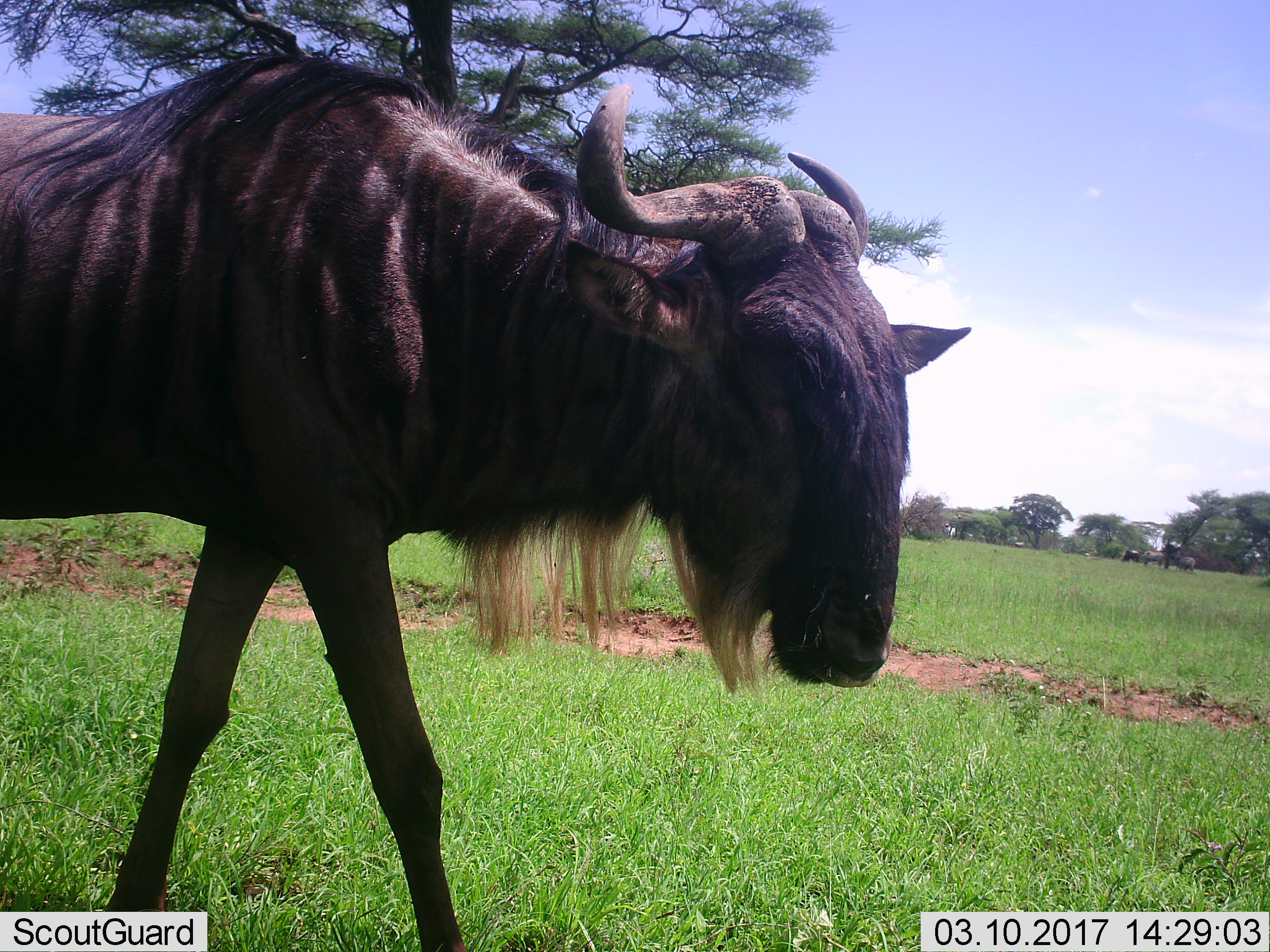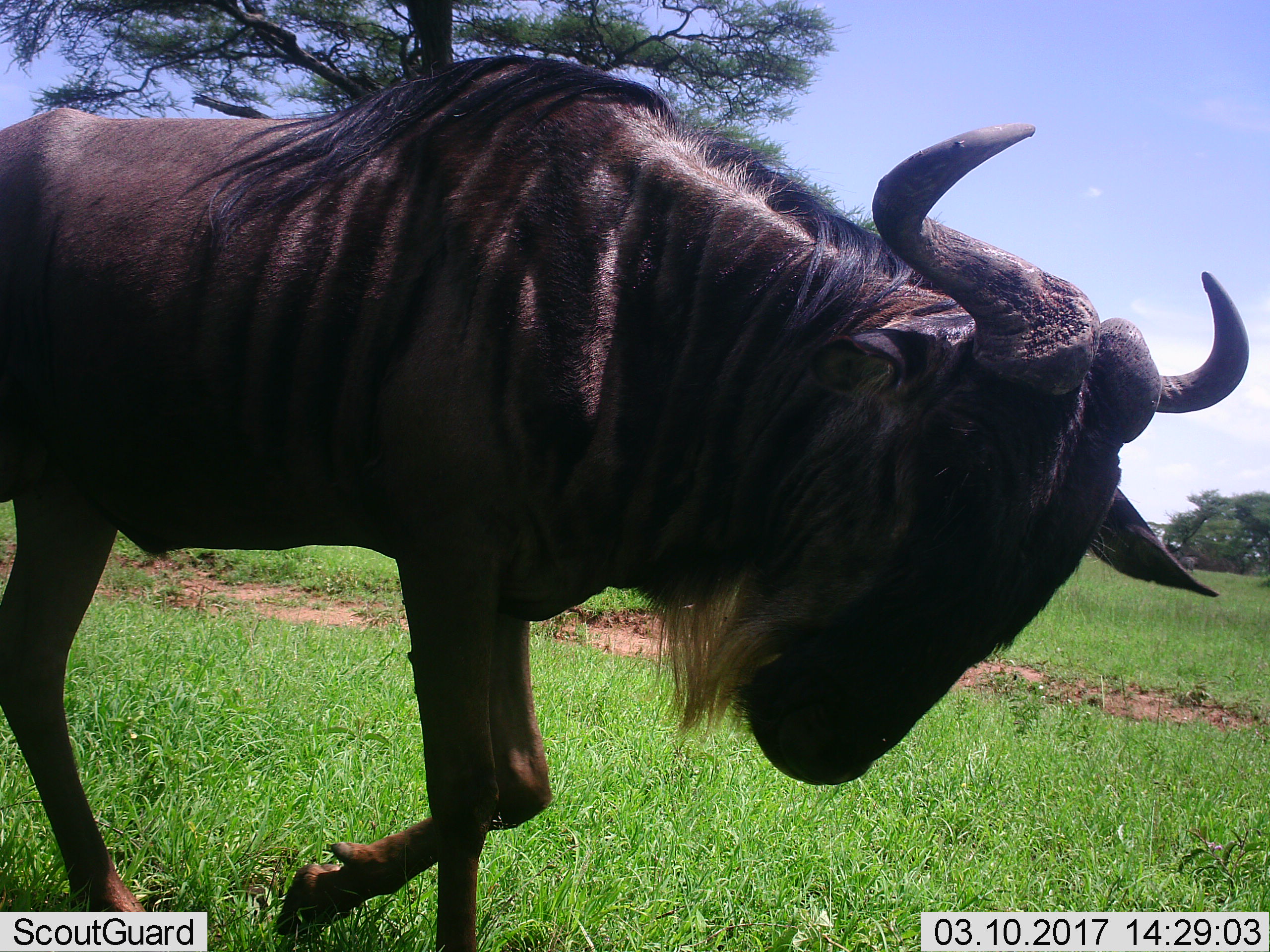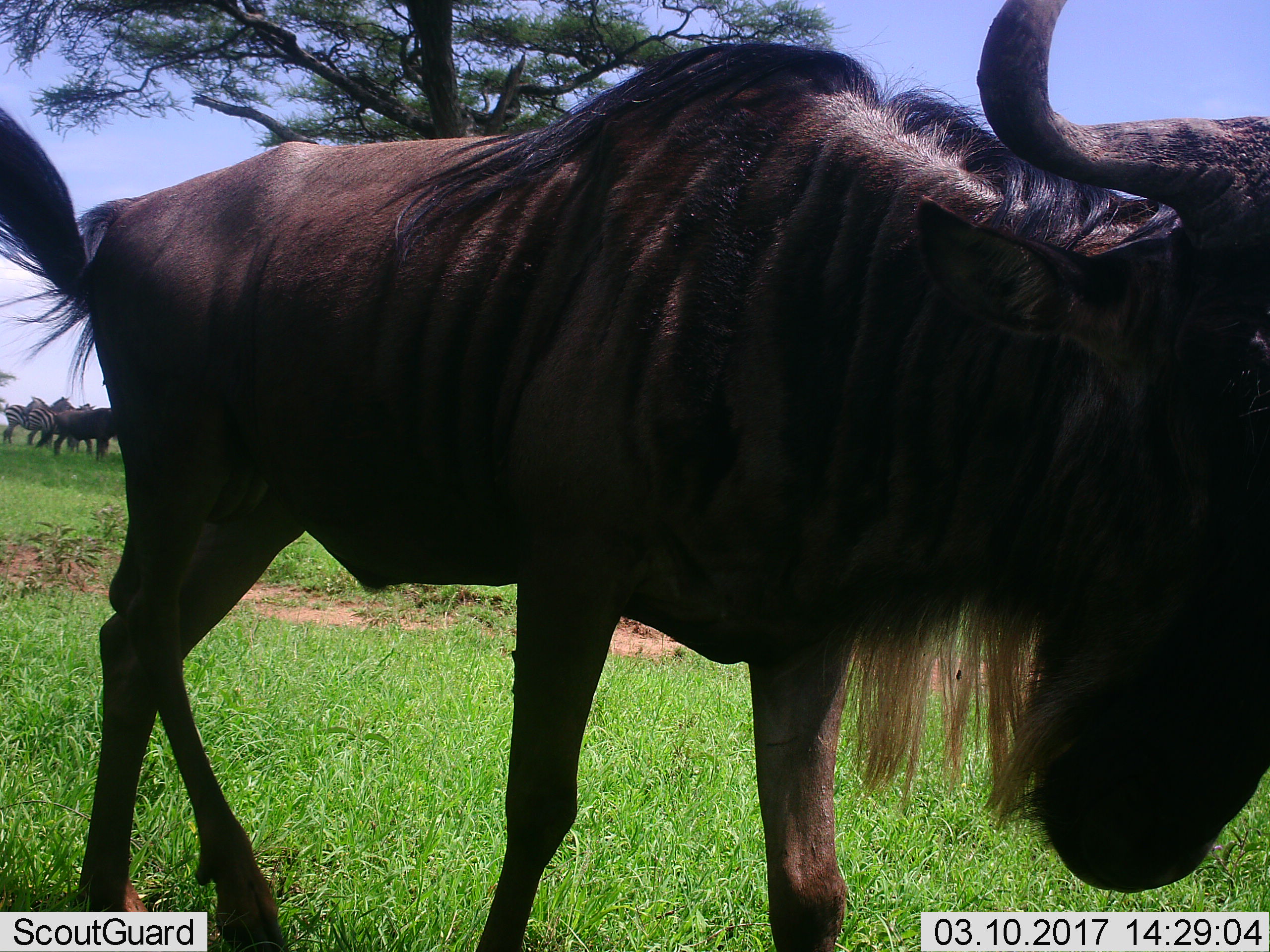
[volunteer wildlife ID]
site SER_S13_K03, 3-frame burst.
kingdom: Animalia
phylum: Chordata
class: Mammalia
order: Artiodactyla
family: Bovidae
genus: Connochaetes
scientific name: Connochaetes taurinus taurinus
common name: blue wildebeest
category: wildebeestblue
Wildebeestblue (blue wildebeest) (Connochaetes taurinus taurinus), count 1. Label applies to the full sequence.